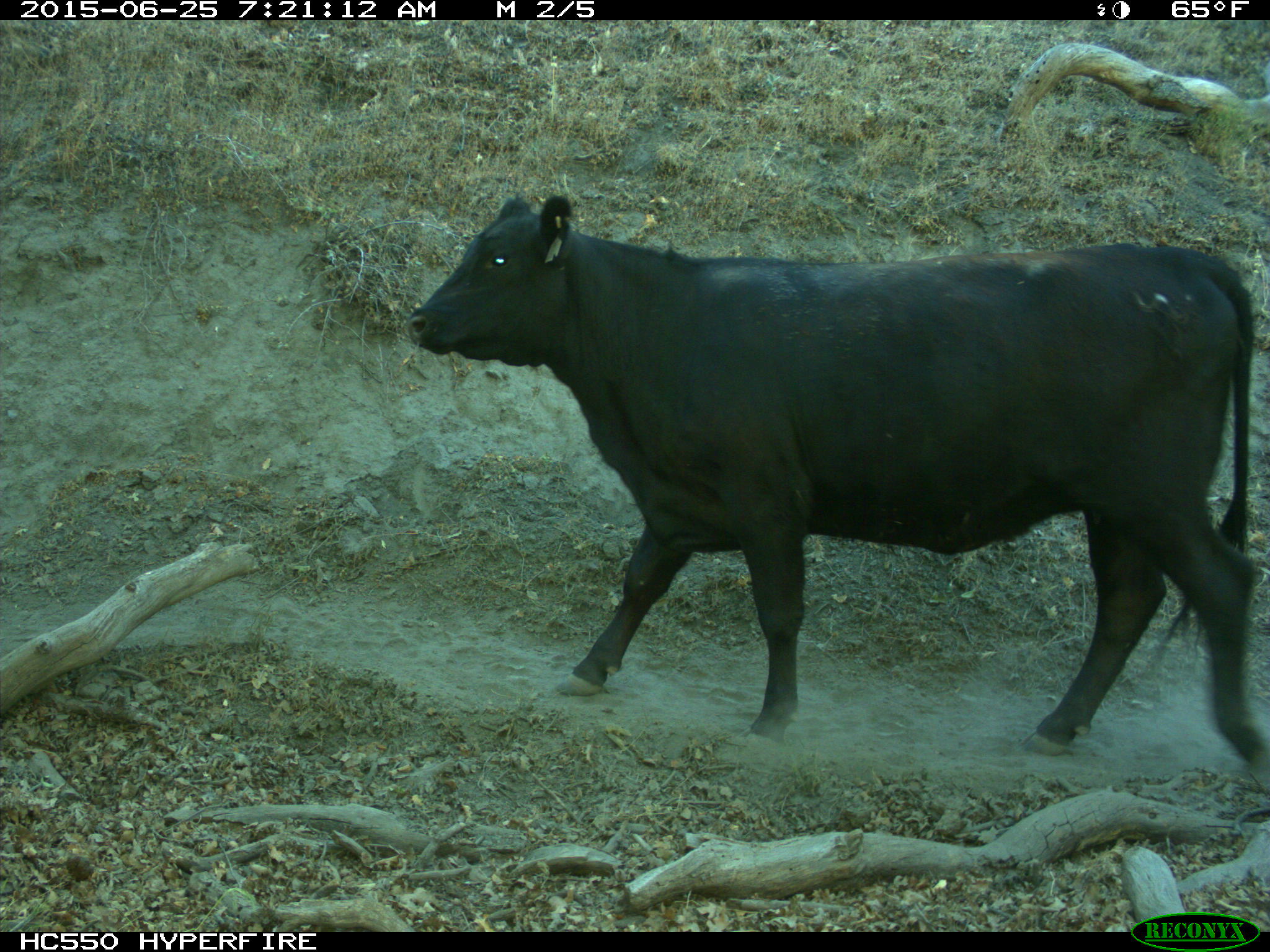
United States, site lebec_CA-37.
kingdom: Animalia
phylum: Chordata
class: Mammalia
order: Artiodactyla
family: Bovidae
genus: Bos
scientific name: Bos taurus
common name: domestic cow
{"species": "Bos taurus (domestic cow)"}